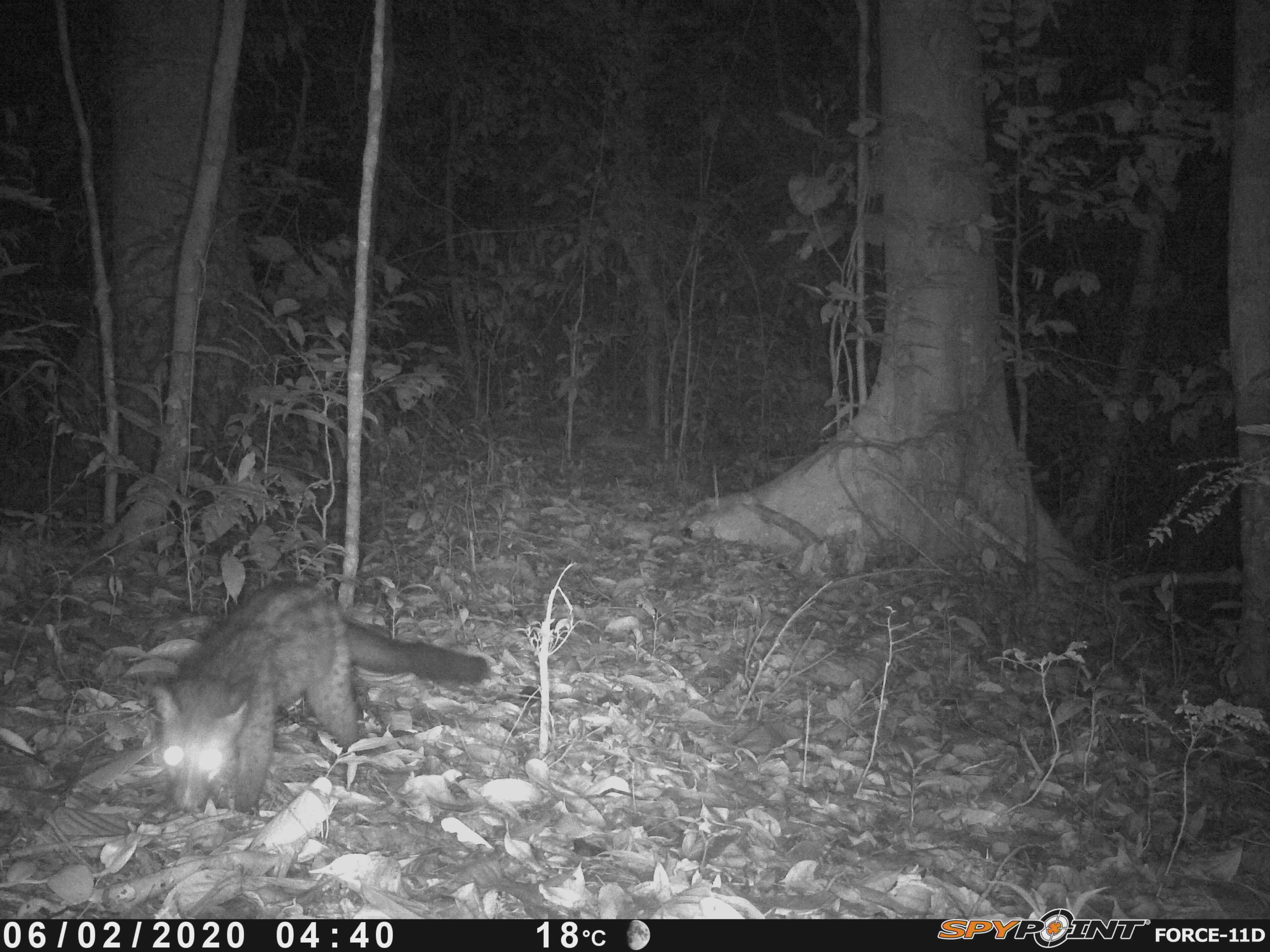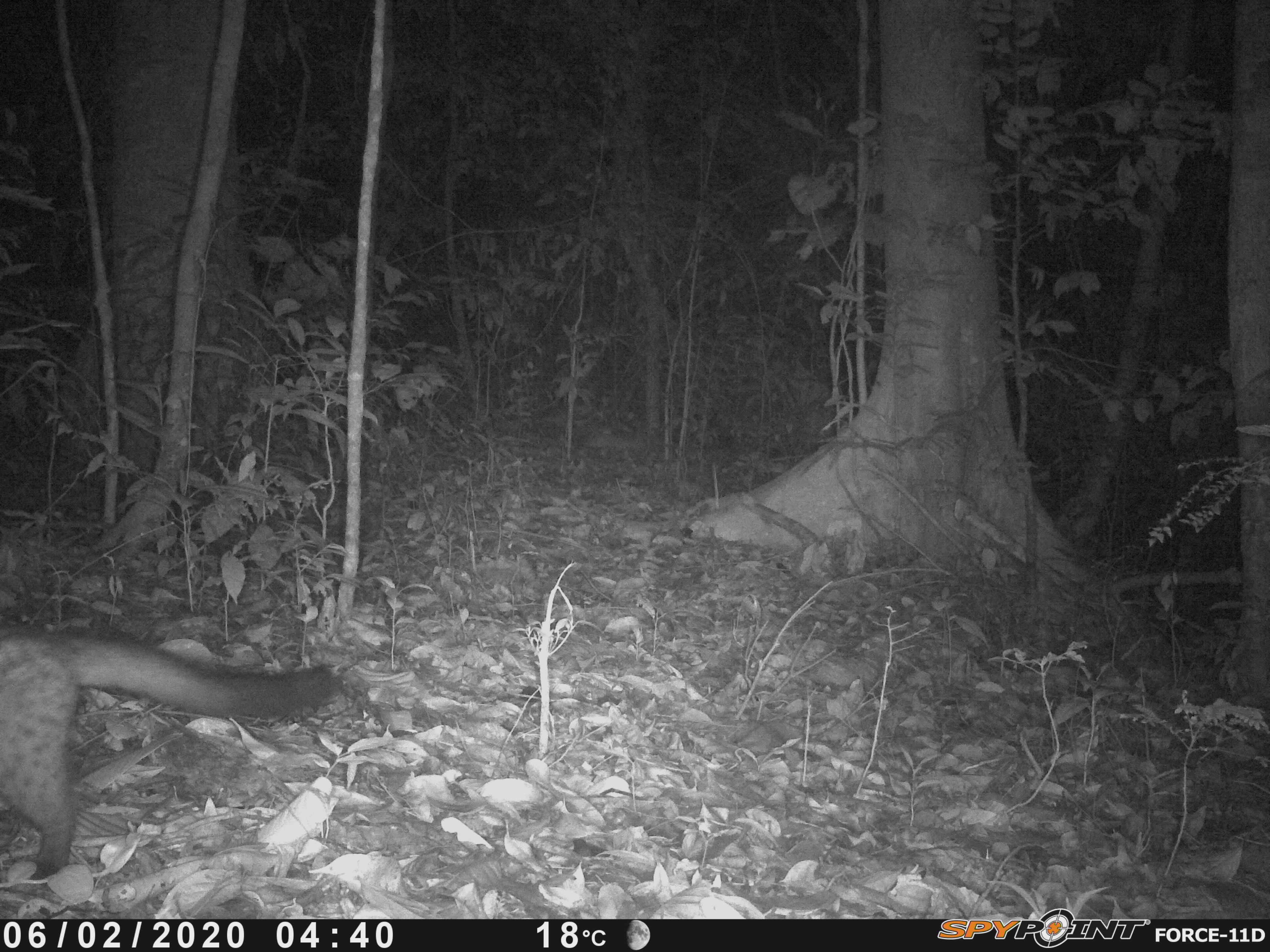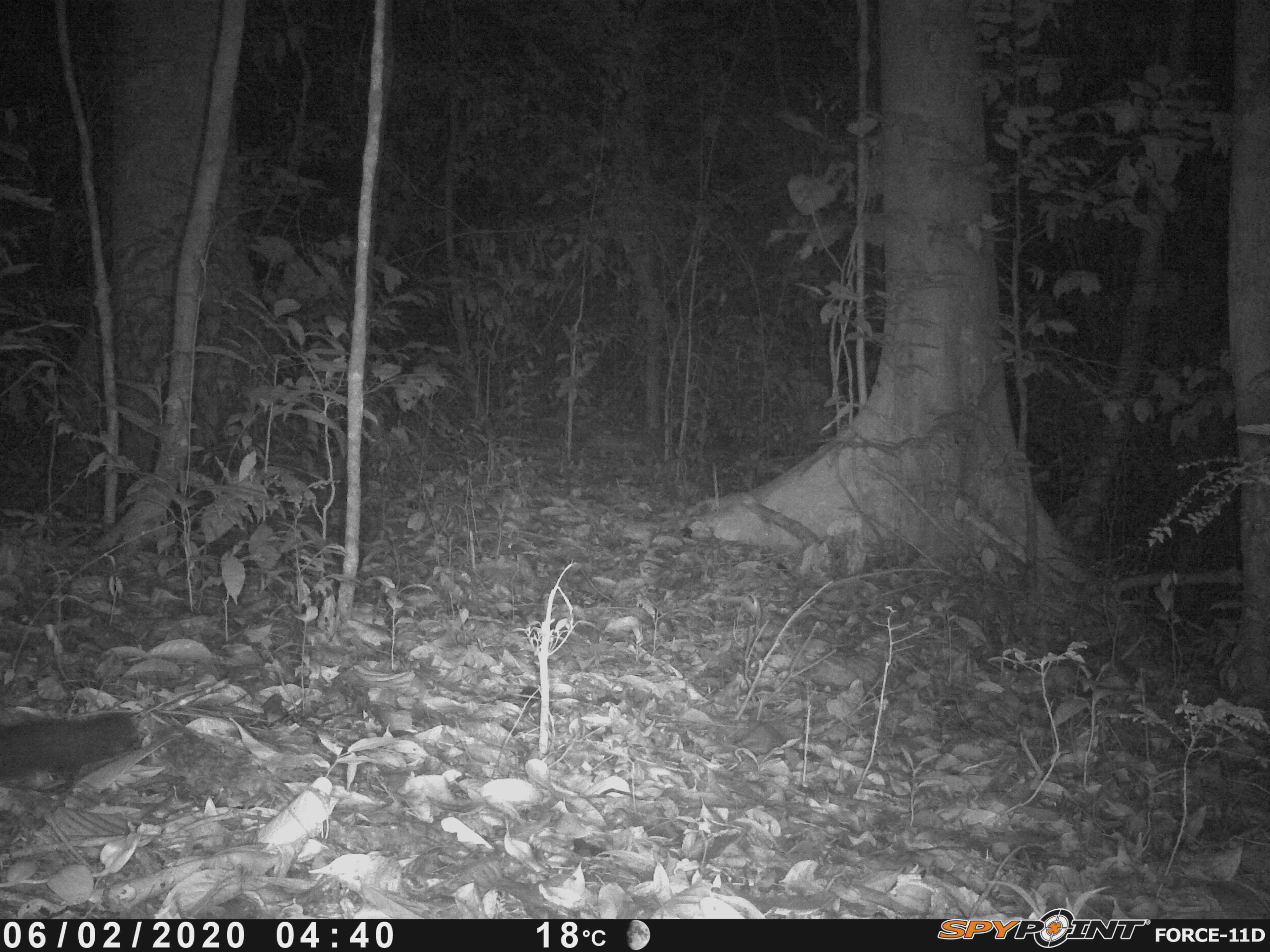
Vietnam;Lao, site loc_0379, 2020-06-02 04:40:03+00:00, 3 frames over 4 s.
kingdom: Animalia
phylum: Chordata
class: Mammalia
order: Carnivora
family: Viverridae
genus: Paradoxurus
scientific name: Paradoxurus hermaphroditus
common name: common palm civet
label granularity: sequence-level